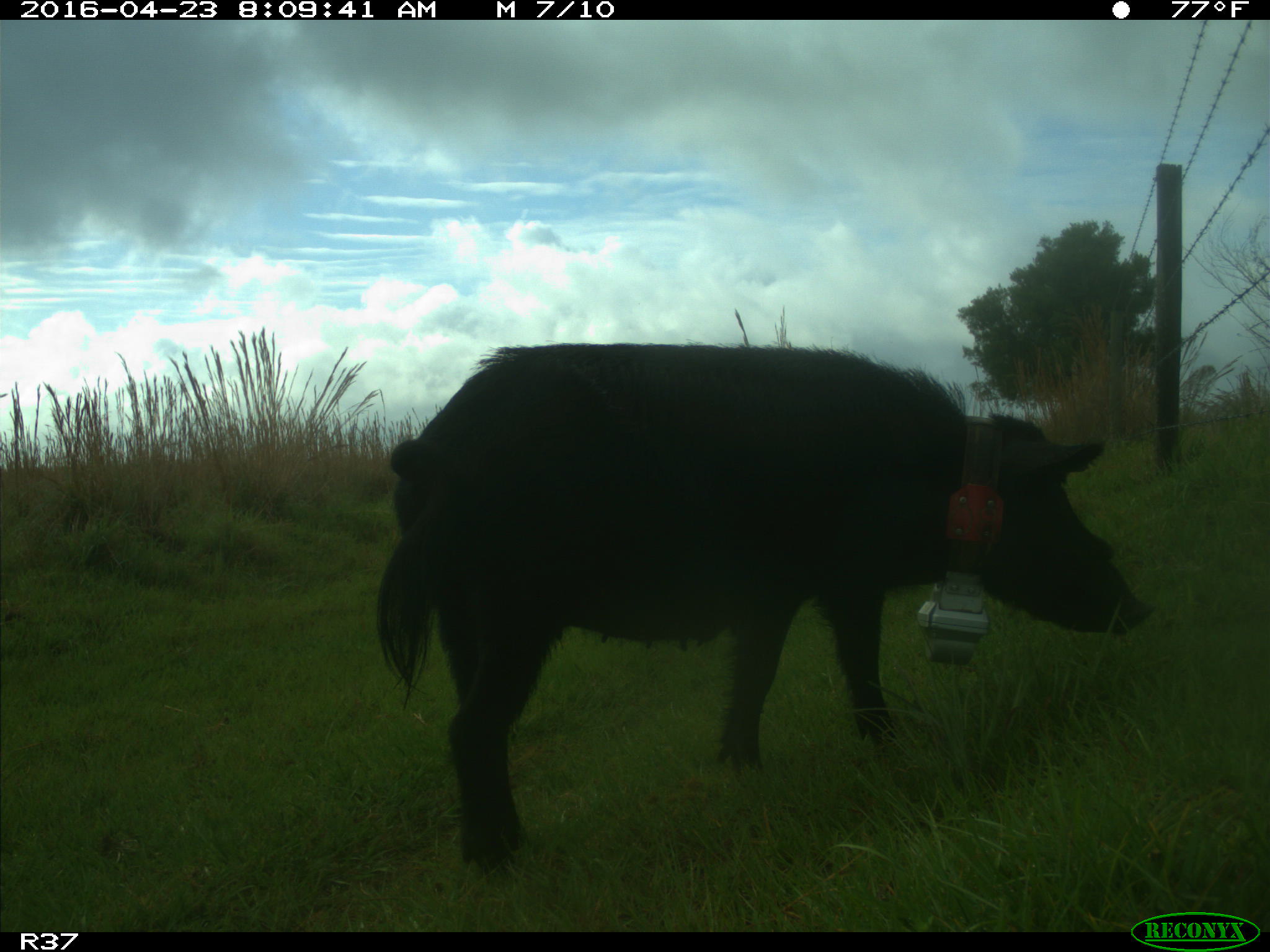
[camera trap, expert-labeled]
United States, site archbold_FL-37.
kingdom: Animalia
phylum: Chordata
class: Mammalia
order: Artiodactyla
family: Suidae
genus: Sus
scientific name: Sus scrofa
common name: wild boar